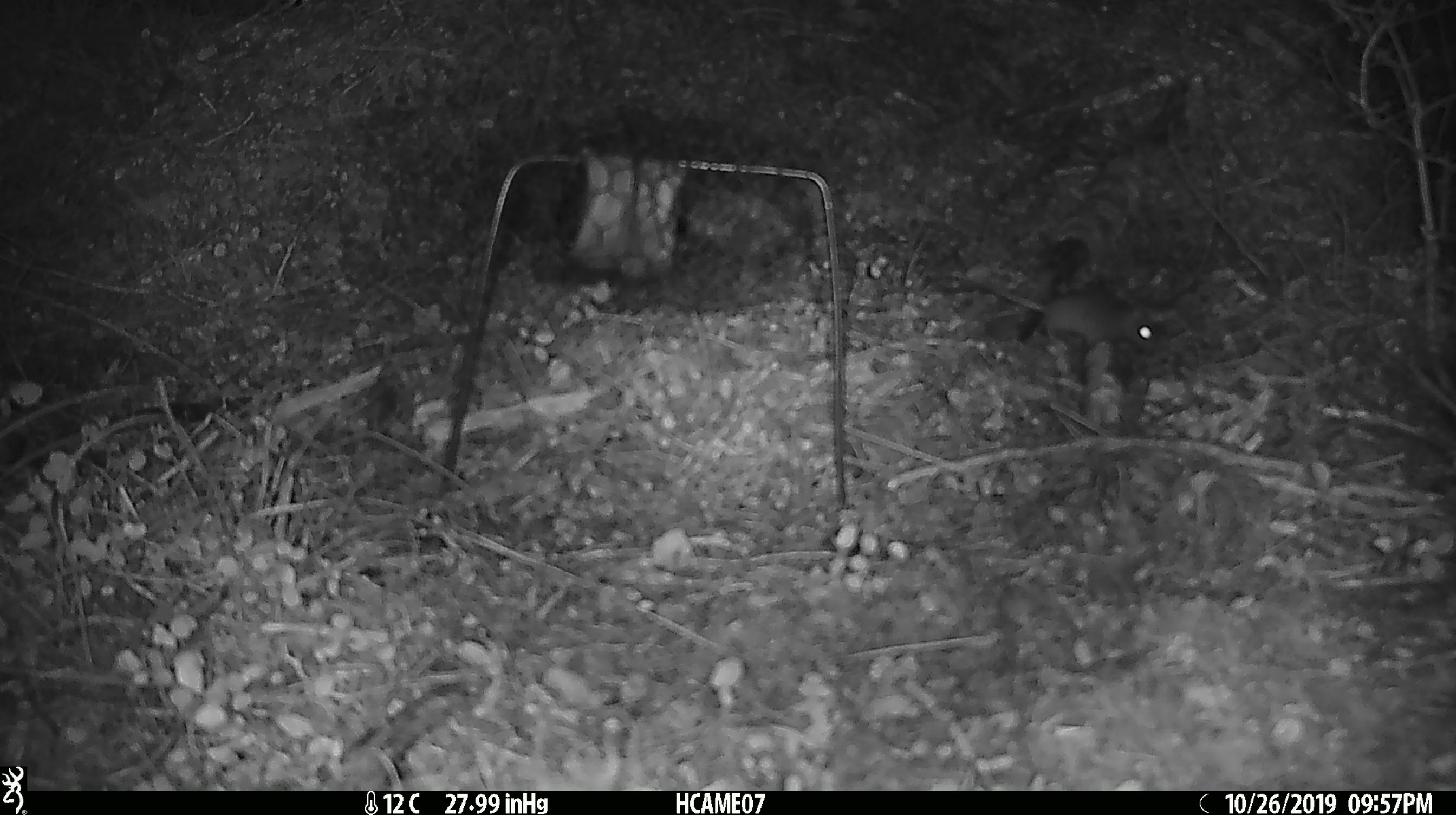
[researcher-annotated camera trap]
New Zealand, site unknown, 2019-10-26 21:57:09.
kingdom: Animalia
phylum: Chordata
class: Mammalia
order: Rodentia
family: Muridae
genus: Mus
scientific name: Mus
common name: mouse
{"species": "mouse (Mus)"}